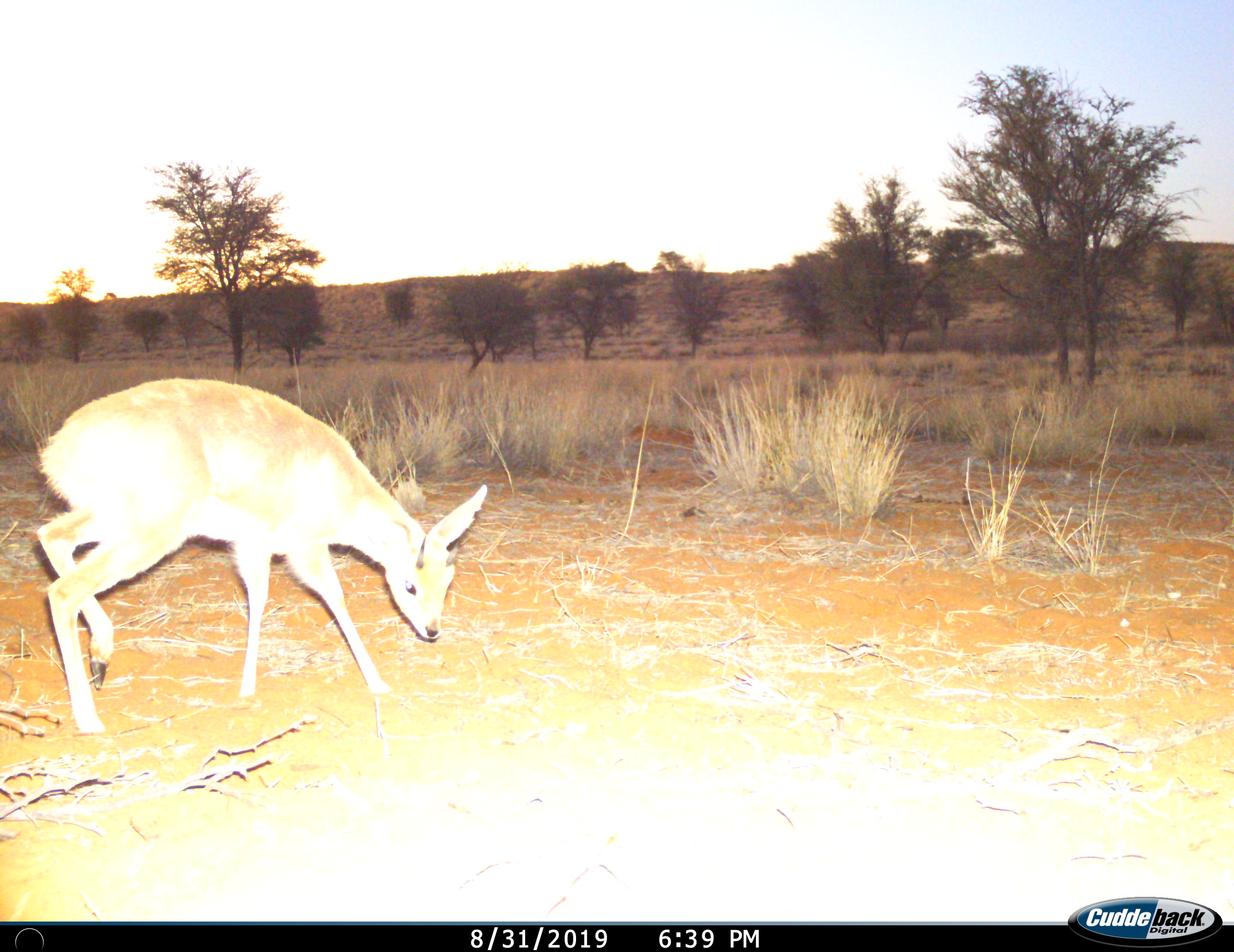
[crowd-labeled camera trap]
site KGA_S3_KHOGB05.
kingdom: Animalia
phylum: Chordata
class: Mammalia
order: Artiodactyla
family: Bovidae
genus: Raphicerus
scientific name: Raphicerus campestris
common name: steenbok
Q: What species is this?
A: Steenbok (Raphicerus campestris).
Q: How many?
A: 1.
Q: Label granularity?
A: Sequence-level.